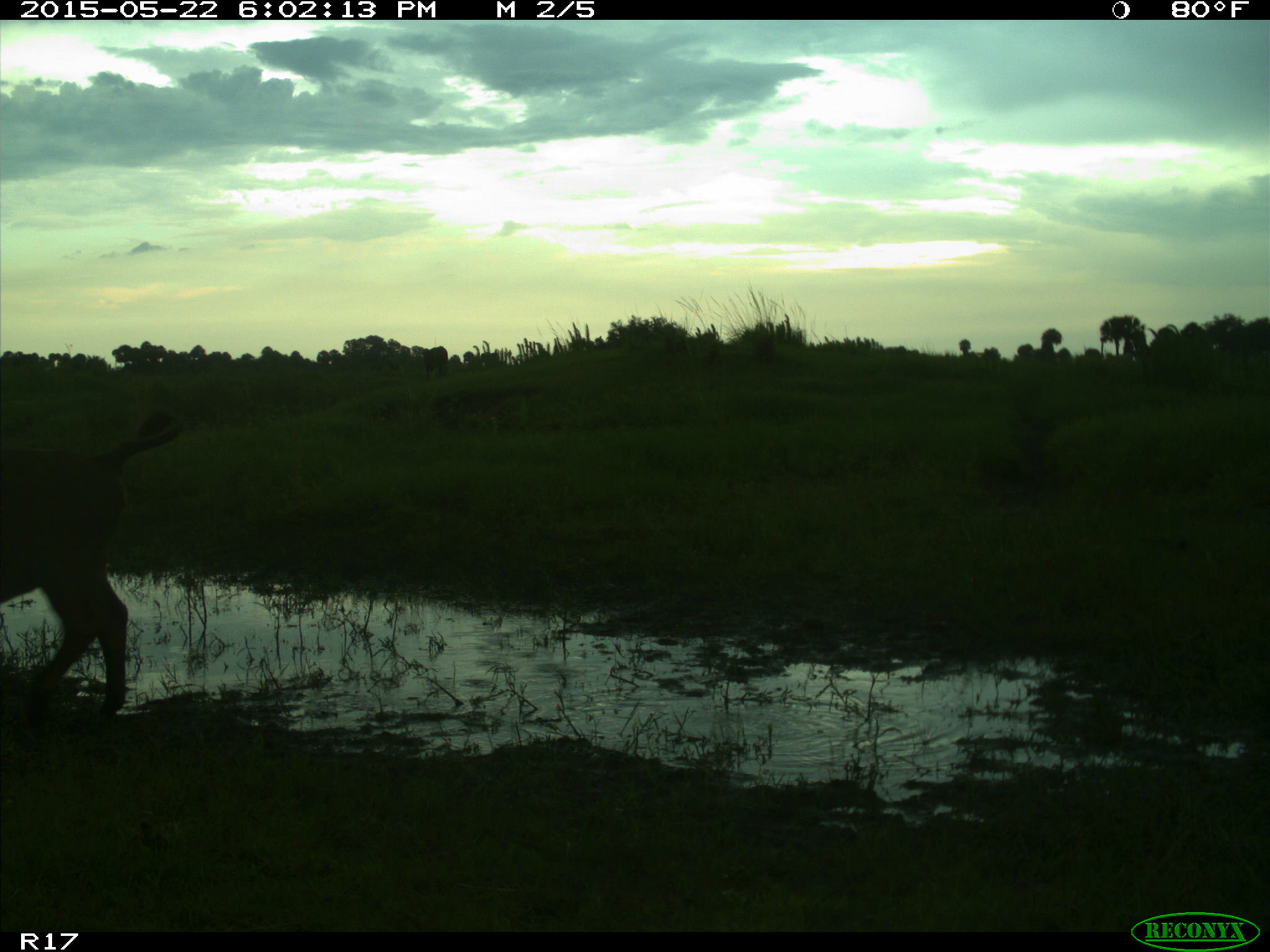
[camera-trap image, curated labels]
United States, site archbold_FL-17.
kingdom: Animalia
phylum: Chordata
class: Mammalia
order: Artiodactyla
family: Bovidae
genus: Bos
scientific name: Bos taurus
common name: domestic cow